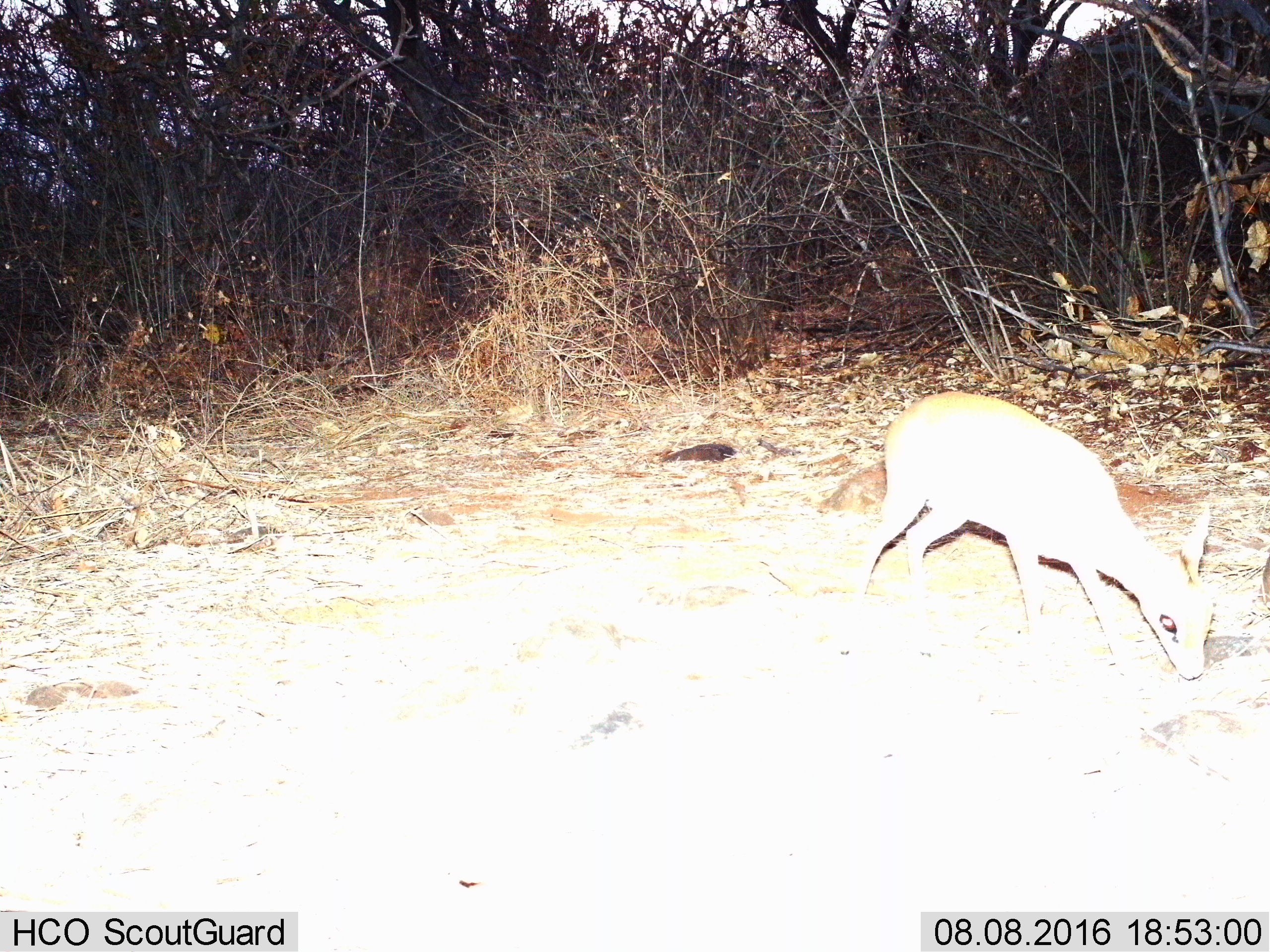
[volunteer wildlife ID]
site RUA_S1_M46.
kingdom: Animalia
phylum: Chordata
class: Mammalia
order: Artiodactyla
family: Bovidae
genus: Madoqua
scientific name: Madoqua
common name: dik-dik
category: dikdik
Dikdik (dik-dik) (Madoqua), count 1. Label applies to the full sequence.